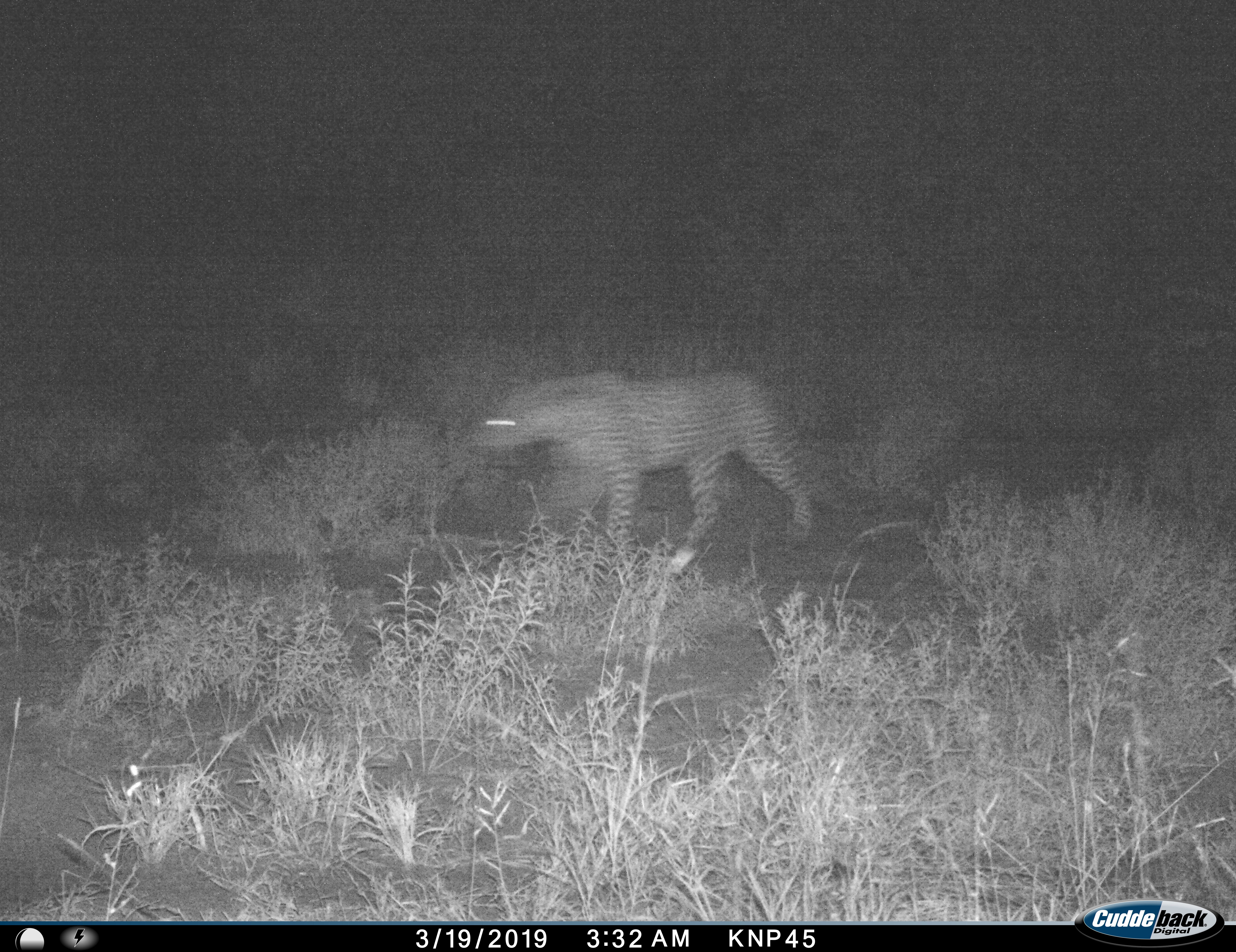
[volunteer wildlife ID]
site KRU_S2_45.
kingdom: Animalia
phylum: Chordata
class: Mammalia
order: Carnivora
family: Felidae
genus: Panthera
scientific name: Panthera pardus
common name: leopard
Leopard (Panthera pardus), count 1. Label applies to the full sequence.